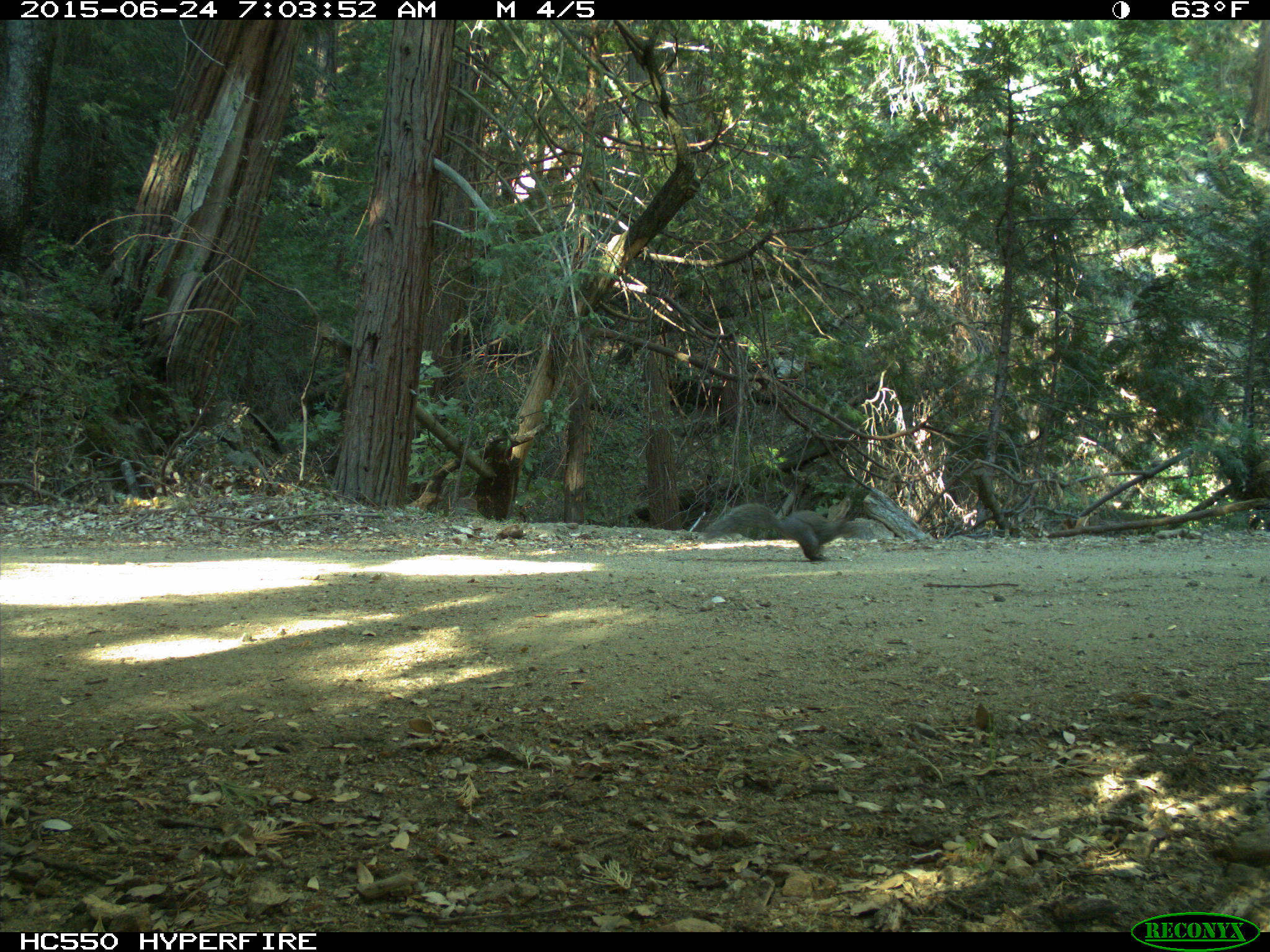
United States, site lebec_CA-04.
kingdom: Animalia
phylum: Chordata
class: Mammalia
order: Rodentia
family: Sciuridae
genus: Sciurus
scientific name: Sciurus carolinensis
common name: eastern gray squirrel